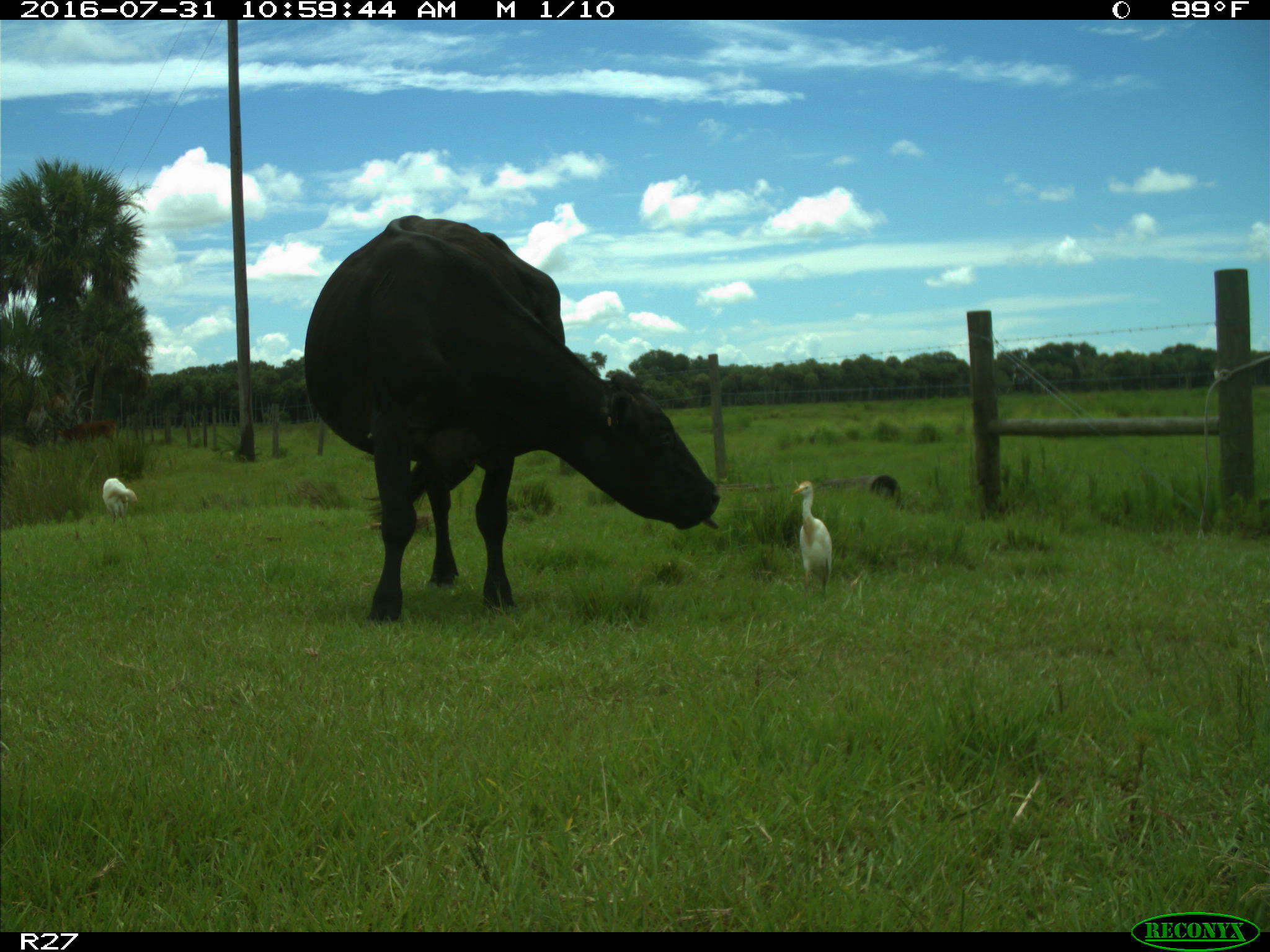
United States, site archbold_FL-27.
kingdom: Animalia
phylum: Chordata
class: Mammalia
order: Artiodactyla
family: Bovidae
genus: Bos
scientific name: Bos taurus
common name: domestic cow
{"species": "Bos taurus (domestic cow)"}